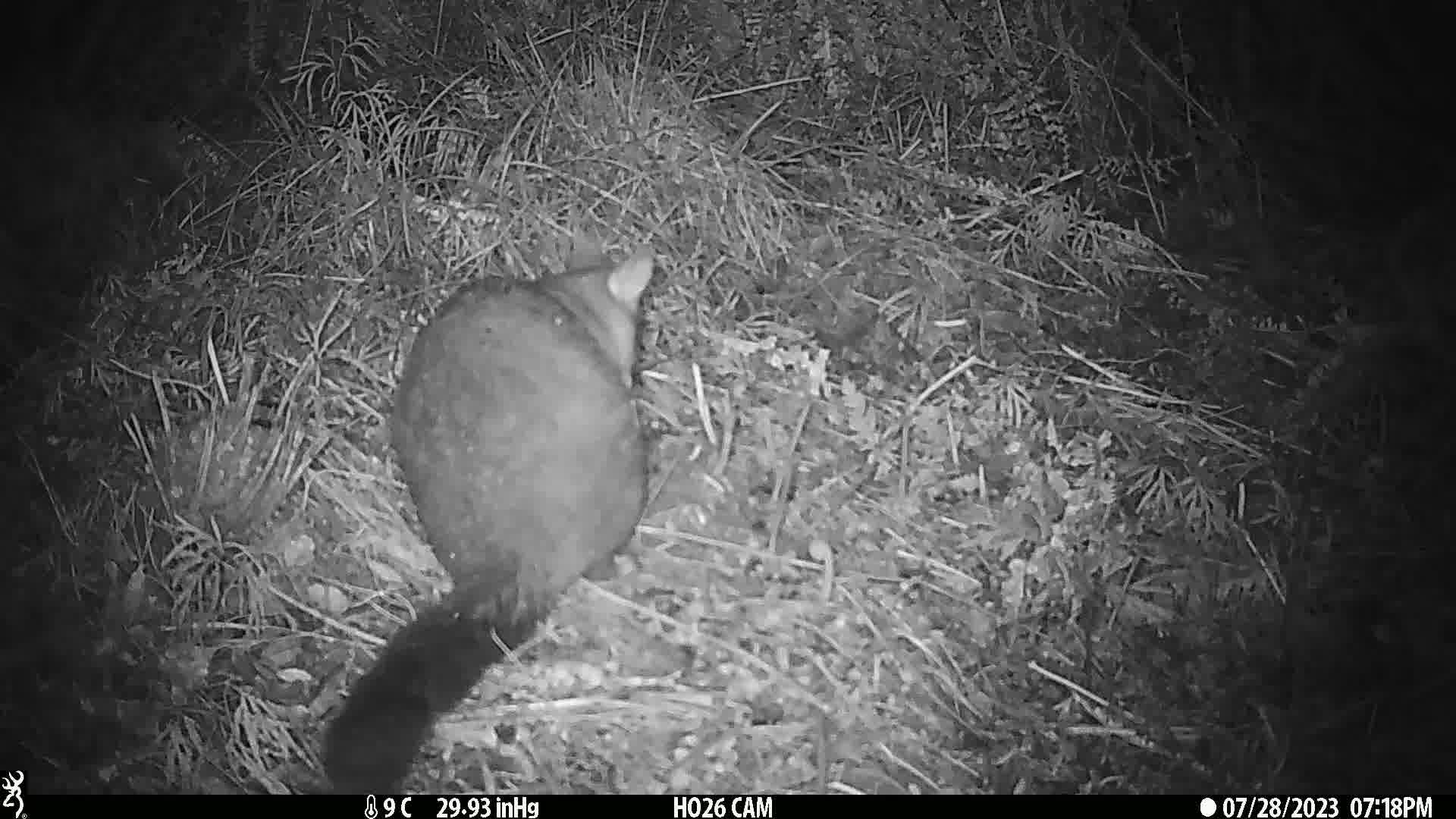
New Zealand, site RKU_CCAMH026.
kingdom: Animalia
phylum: Chordata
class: Mammalia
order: Diprotodontia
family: Phalangeridae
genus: Trichosurus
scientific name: Trichosurus vulpecula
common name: common brushtail possum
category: possum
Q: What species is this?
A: Possum (common brushtail possum) (Trichosurus vulpecula).